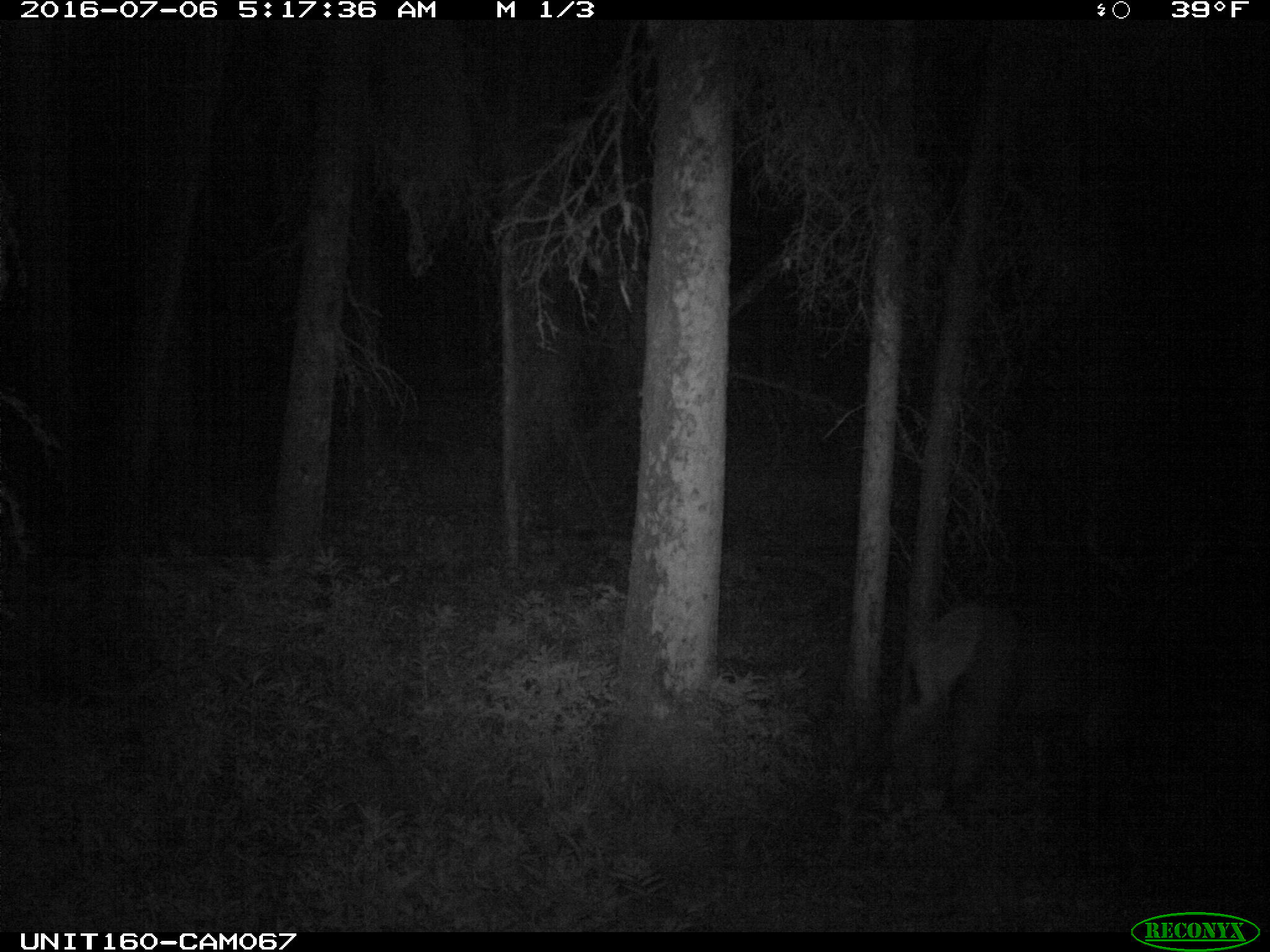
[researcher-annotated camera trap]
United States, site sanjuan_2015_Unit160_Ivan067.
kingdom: Animalia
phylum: Chordata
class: Mammalia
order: Artiodactyla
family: Cervidae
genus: Cervus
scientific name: Cervus elaphus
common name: red deer